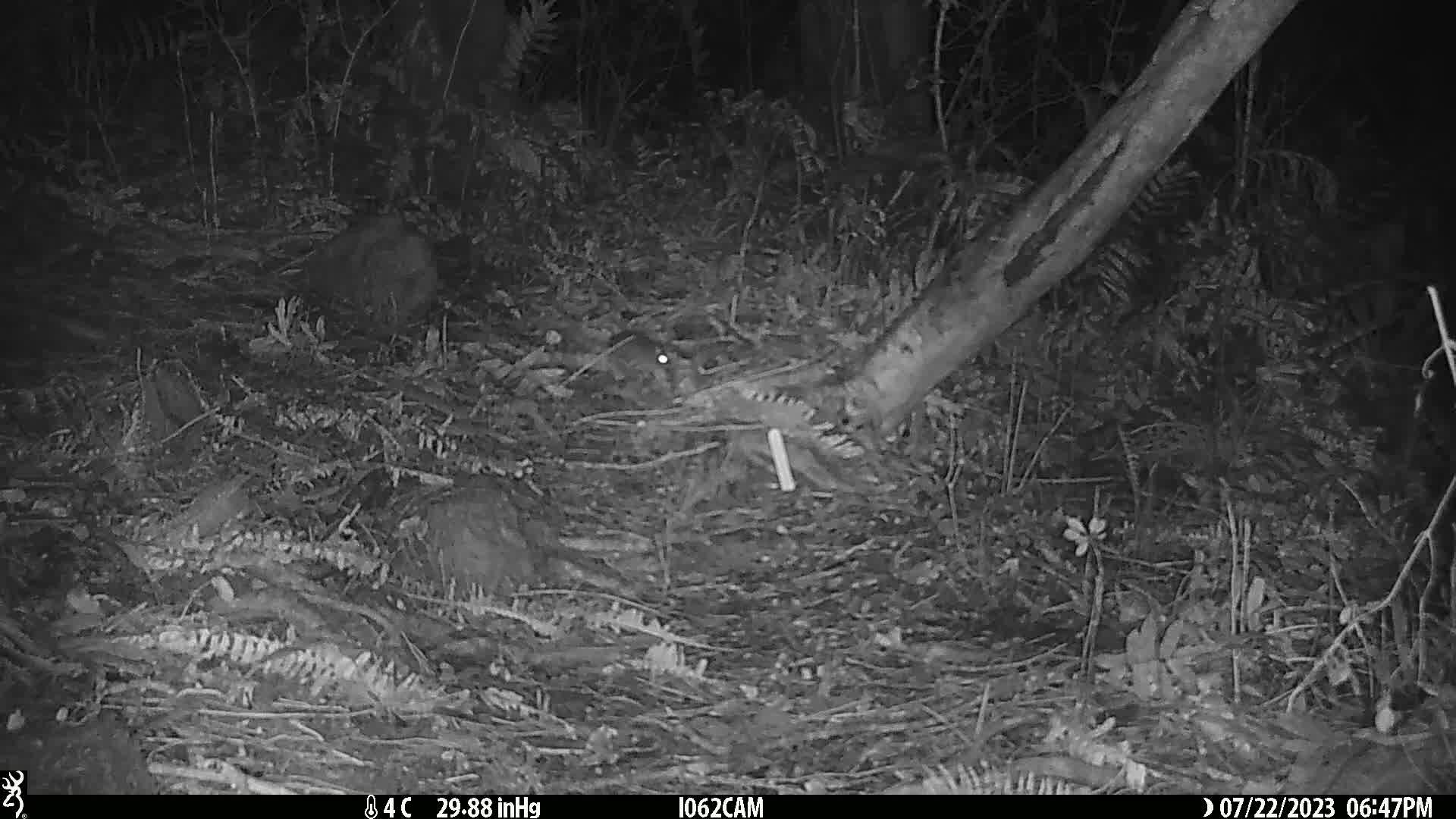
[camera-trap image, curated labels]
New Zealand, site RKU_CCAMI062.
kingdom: Animalia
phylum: Chordata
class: Mammalia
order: Rodentia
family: Muridae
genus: Rattus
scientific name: Rattus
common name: rat